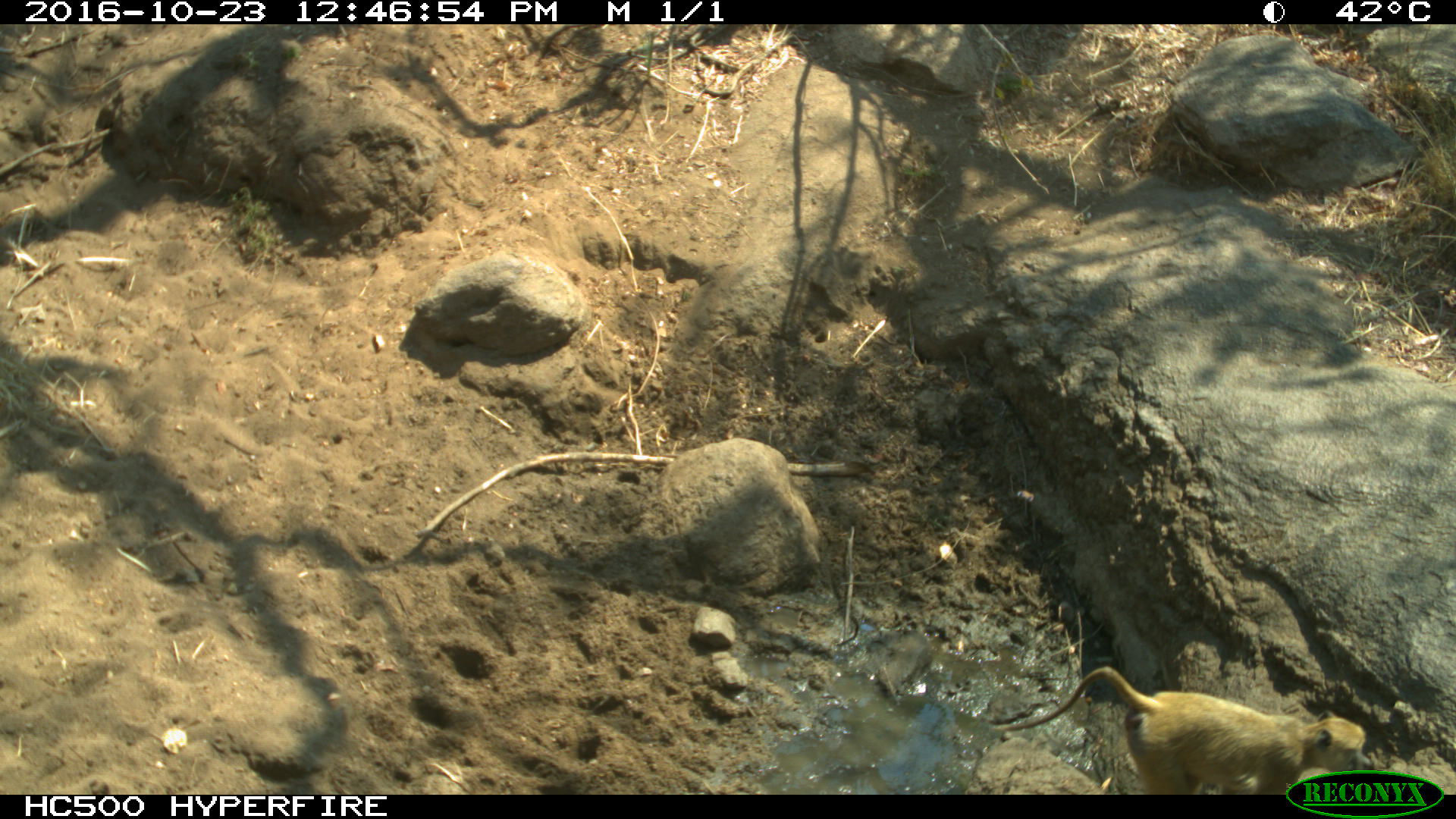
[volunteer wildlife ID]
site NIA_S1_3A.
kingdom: Animalia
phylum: Chordata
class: Mammalia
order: Primates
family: Cercopithecidae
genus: Papio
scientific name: Papio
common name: baboon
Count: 1.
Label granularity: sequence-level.